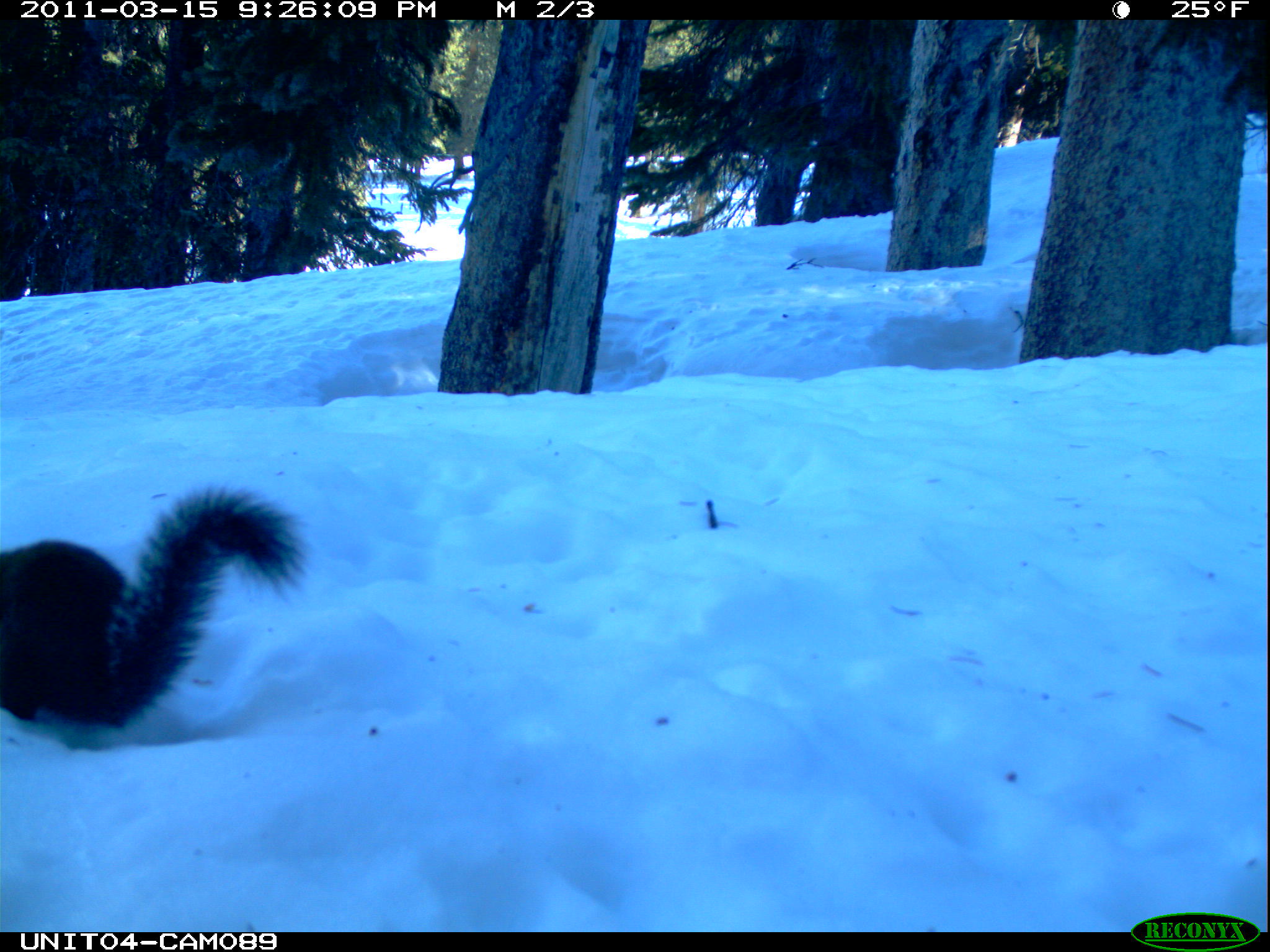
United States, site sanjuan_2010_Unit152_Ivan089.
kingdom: Animalia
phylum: Chordata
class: Mammalia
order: Rodentia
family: Sciuridae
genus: Tamiasciurus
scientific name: Tamiasciurus hudsonicus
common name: american red squirrel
Tamiasciurus hudsonicus (american red squirrel).